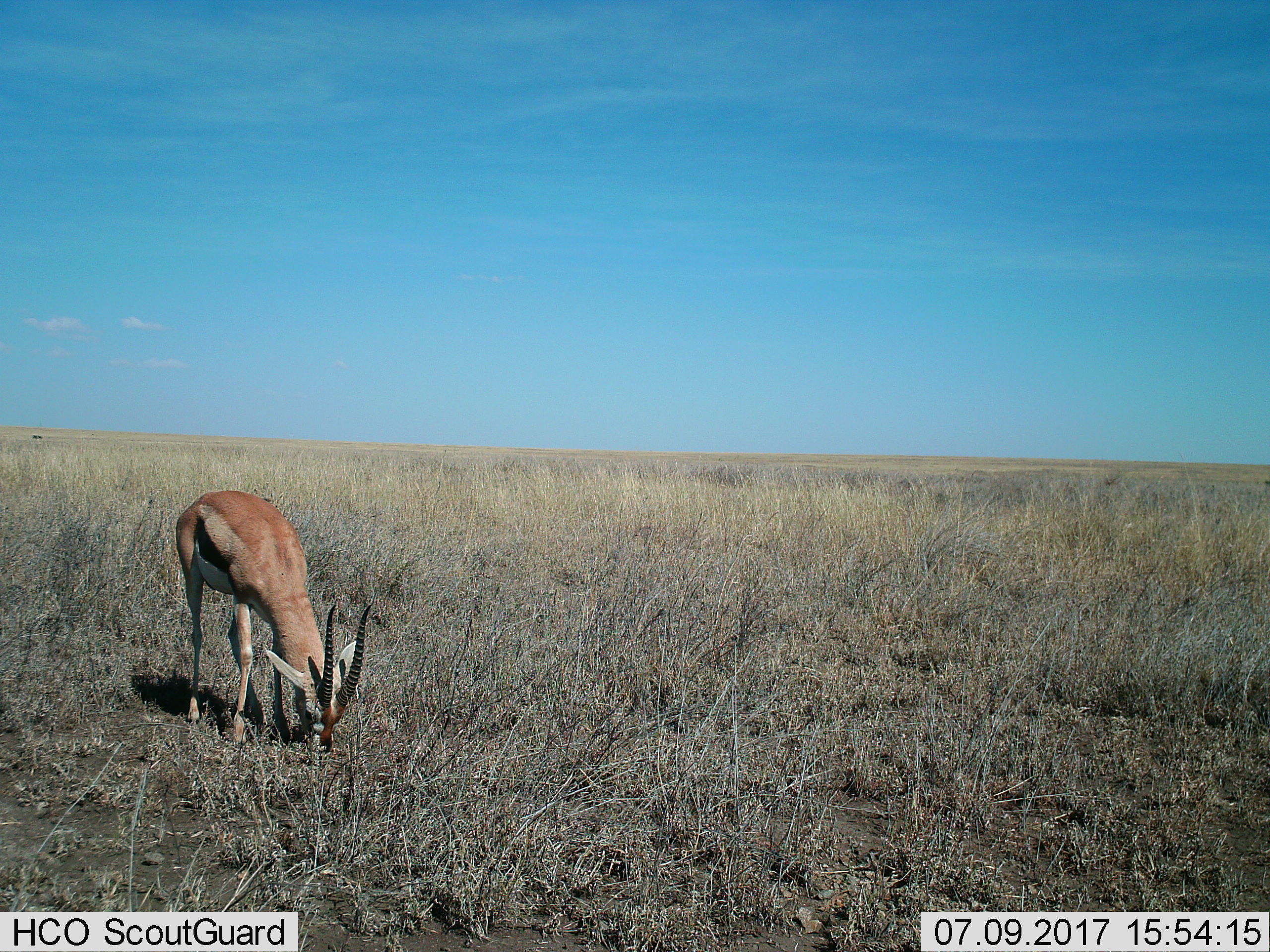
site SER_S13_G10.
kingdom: Animalia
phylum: Chordata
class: Mammalia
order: Artiodactyla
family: Bovidae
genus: Eudorcas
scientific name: Eudorcas thomsonii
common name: thomson's gazelle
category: gazellethomsons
Gazellethomsons (thomson's gazelle) (Eudorcas thomsonii), count 1. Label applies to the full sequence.